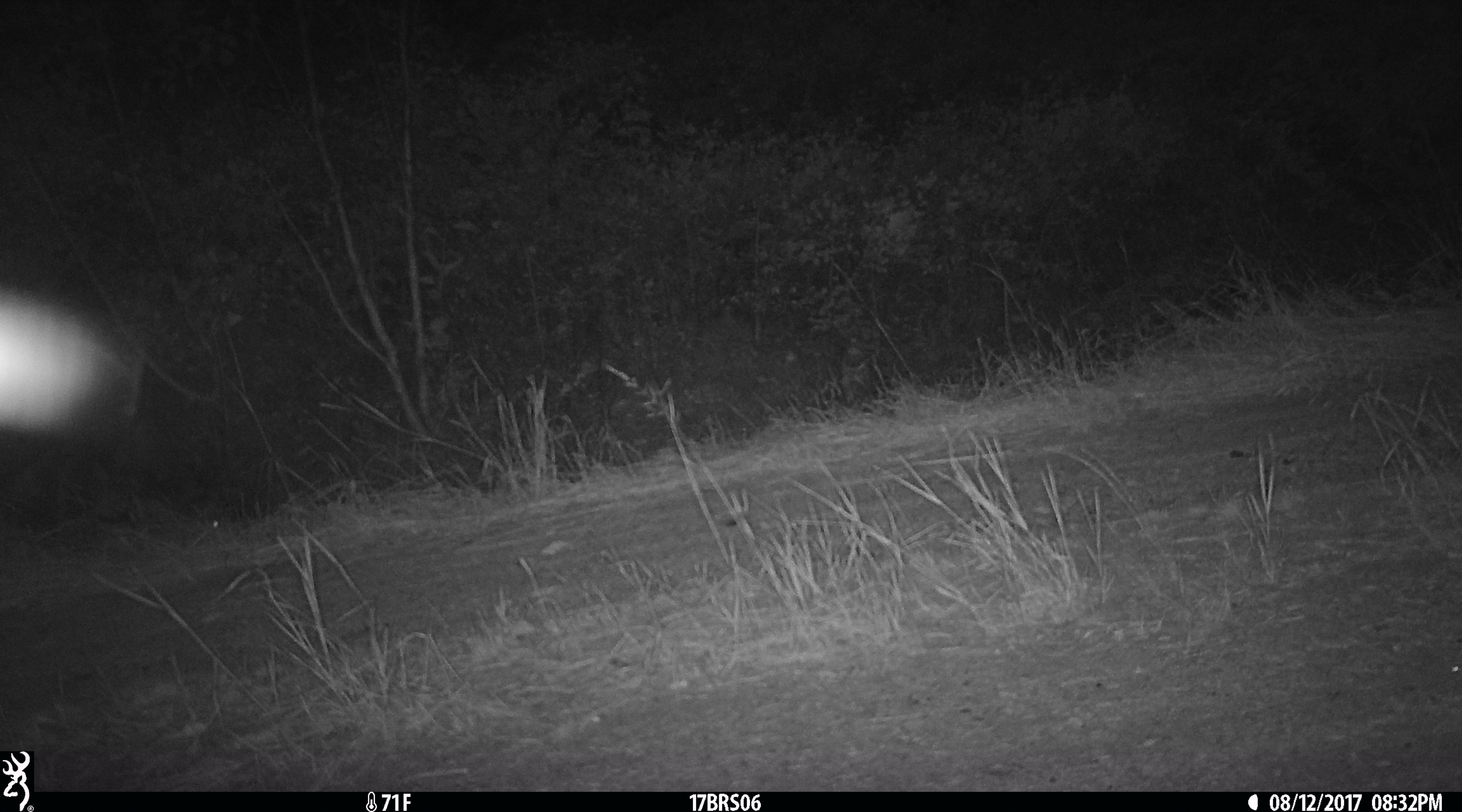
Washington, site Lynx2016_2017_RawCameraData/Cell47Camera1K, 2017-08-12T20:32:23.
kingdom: Animalia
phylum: Chordata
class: Mammalia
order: Artiodactyla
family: Bovidae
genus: Bos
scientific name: Bos taurus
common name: domestic cattle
Domestic cattle (Bos taurus). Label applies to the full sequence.